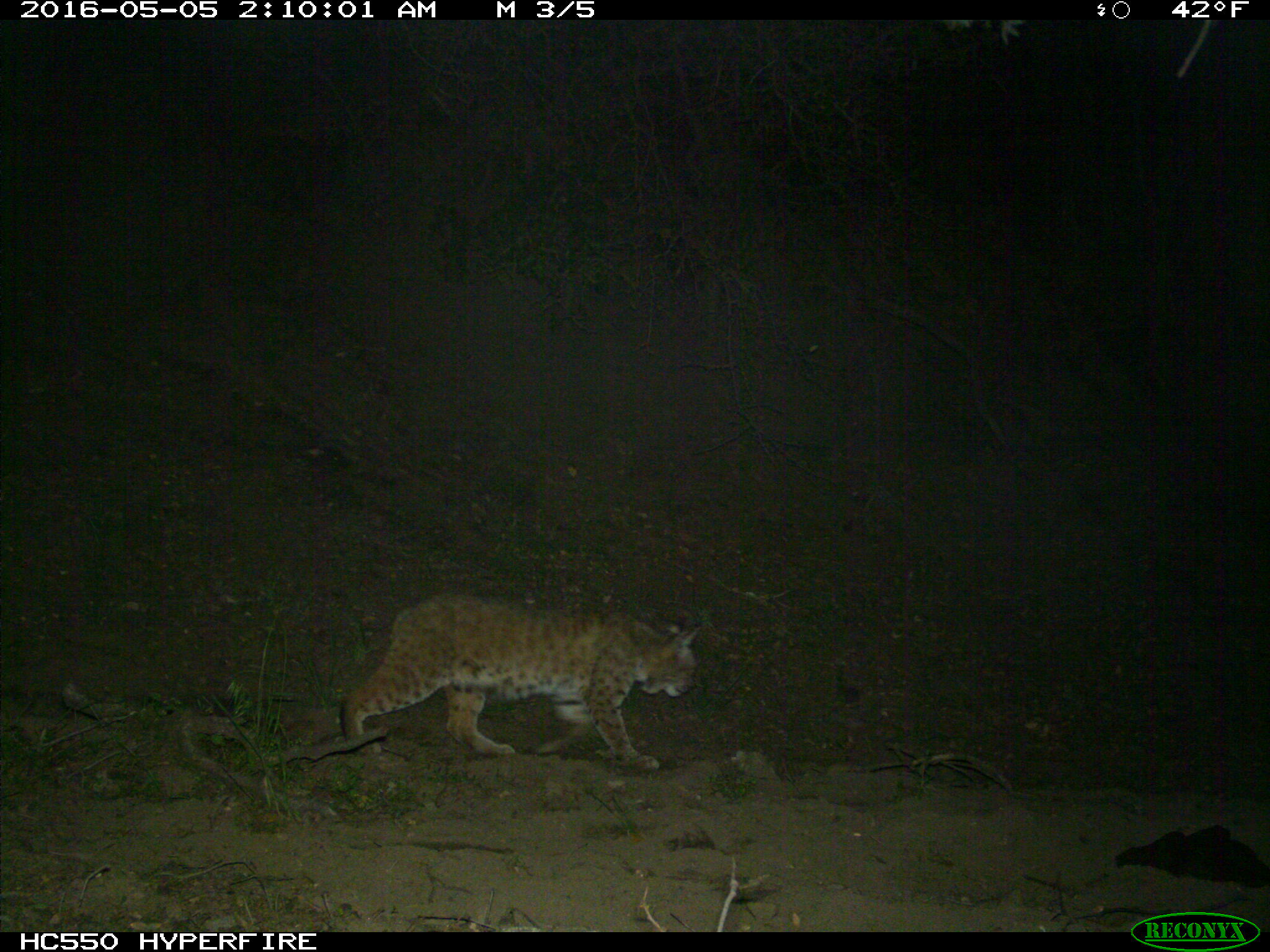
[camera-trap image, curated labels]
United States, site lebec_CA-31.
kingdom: Animalia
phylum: Chordata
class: Mammalia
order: Carnivora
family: Felidae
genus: Lynx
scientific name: Lynx rufus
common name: bobcat